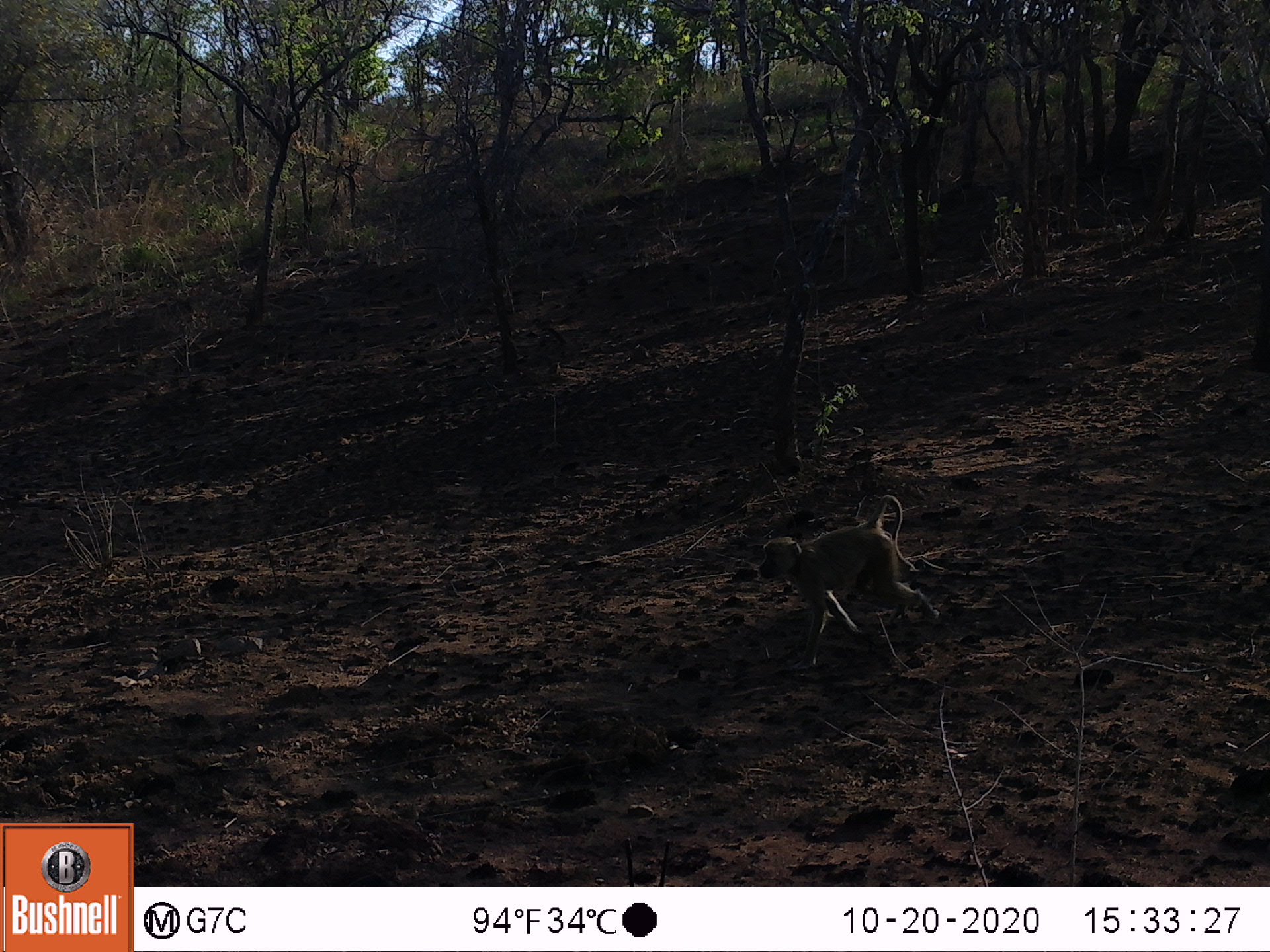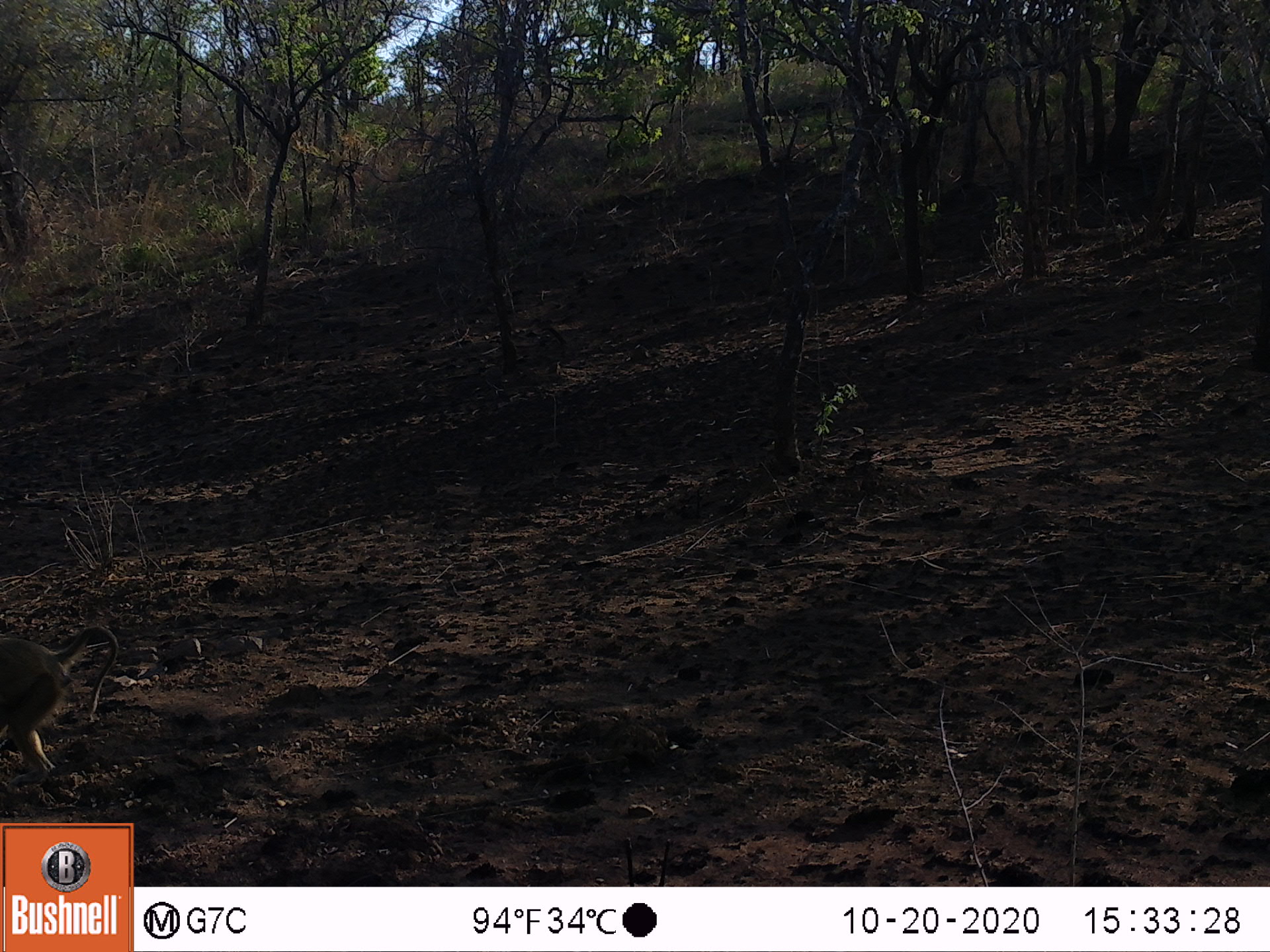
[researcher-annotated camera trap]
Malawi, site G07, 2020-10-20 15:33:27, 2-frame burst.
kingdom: Animalia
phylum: Chordata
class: Mammalia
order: Primates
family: Cercopithecidae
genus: Papio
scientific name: Papio cynocephalus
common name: yellow baboon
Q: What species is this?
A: Yellow baboon (Papio cynocephalus).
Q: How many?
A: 1.